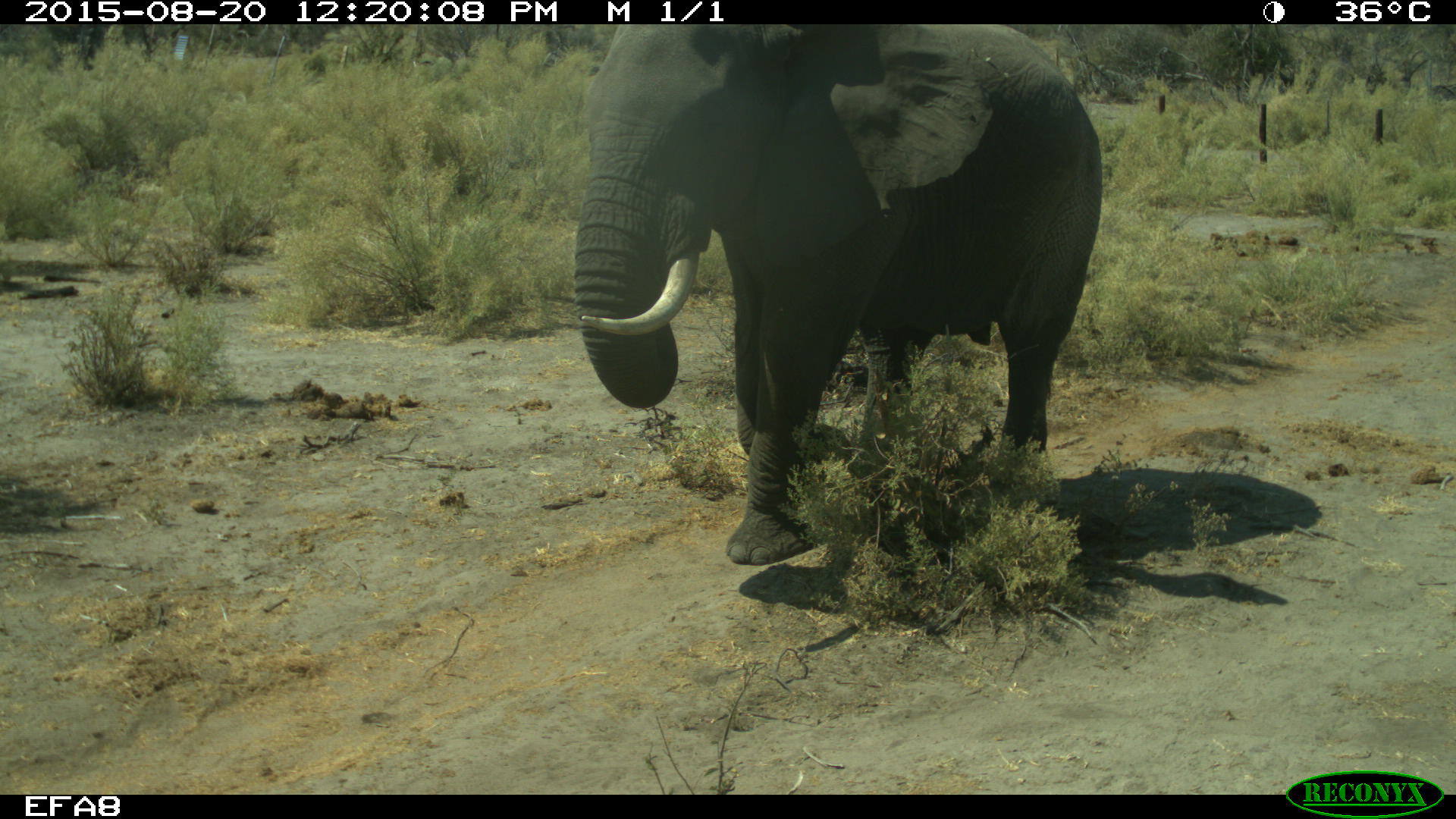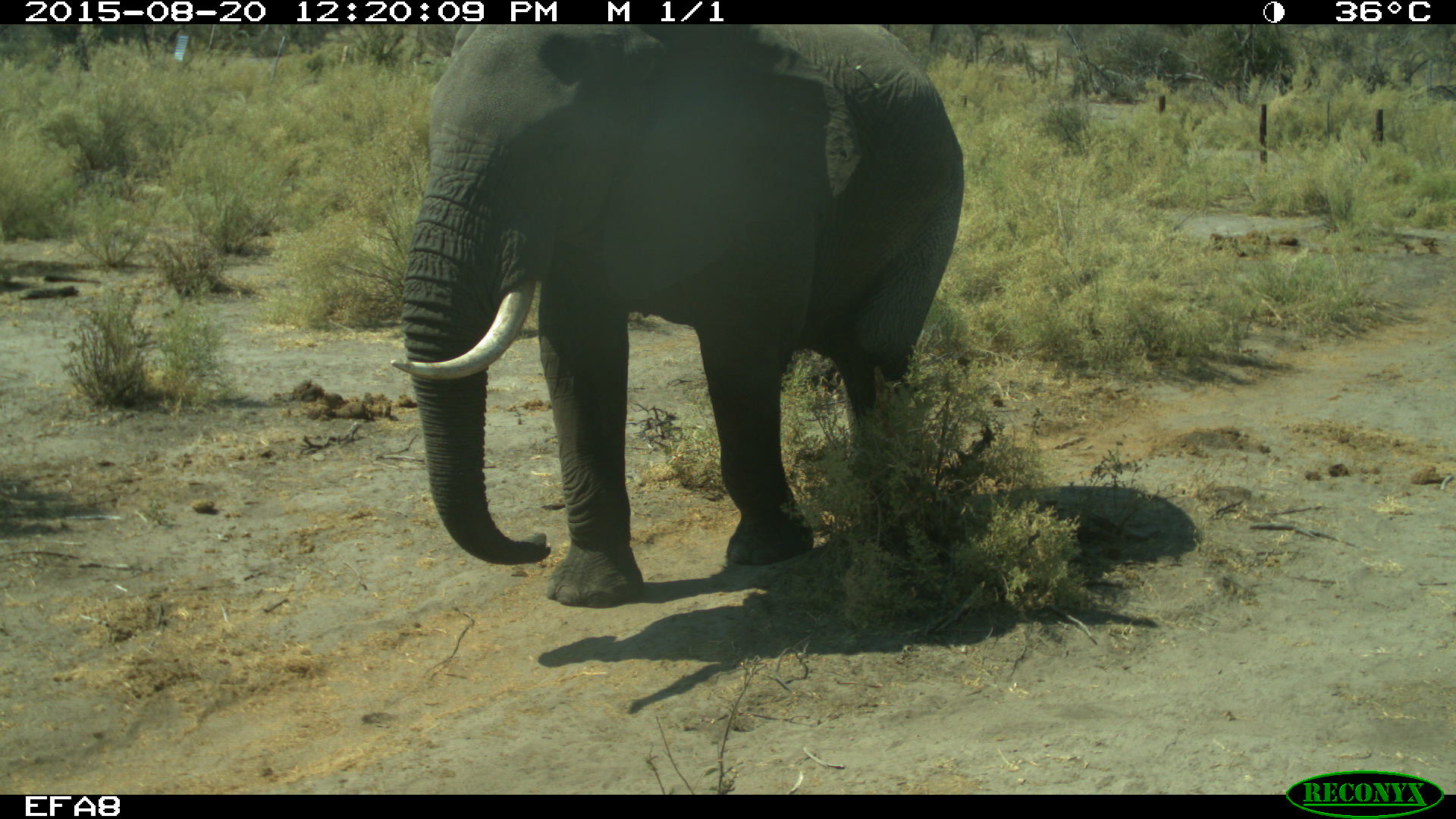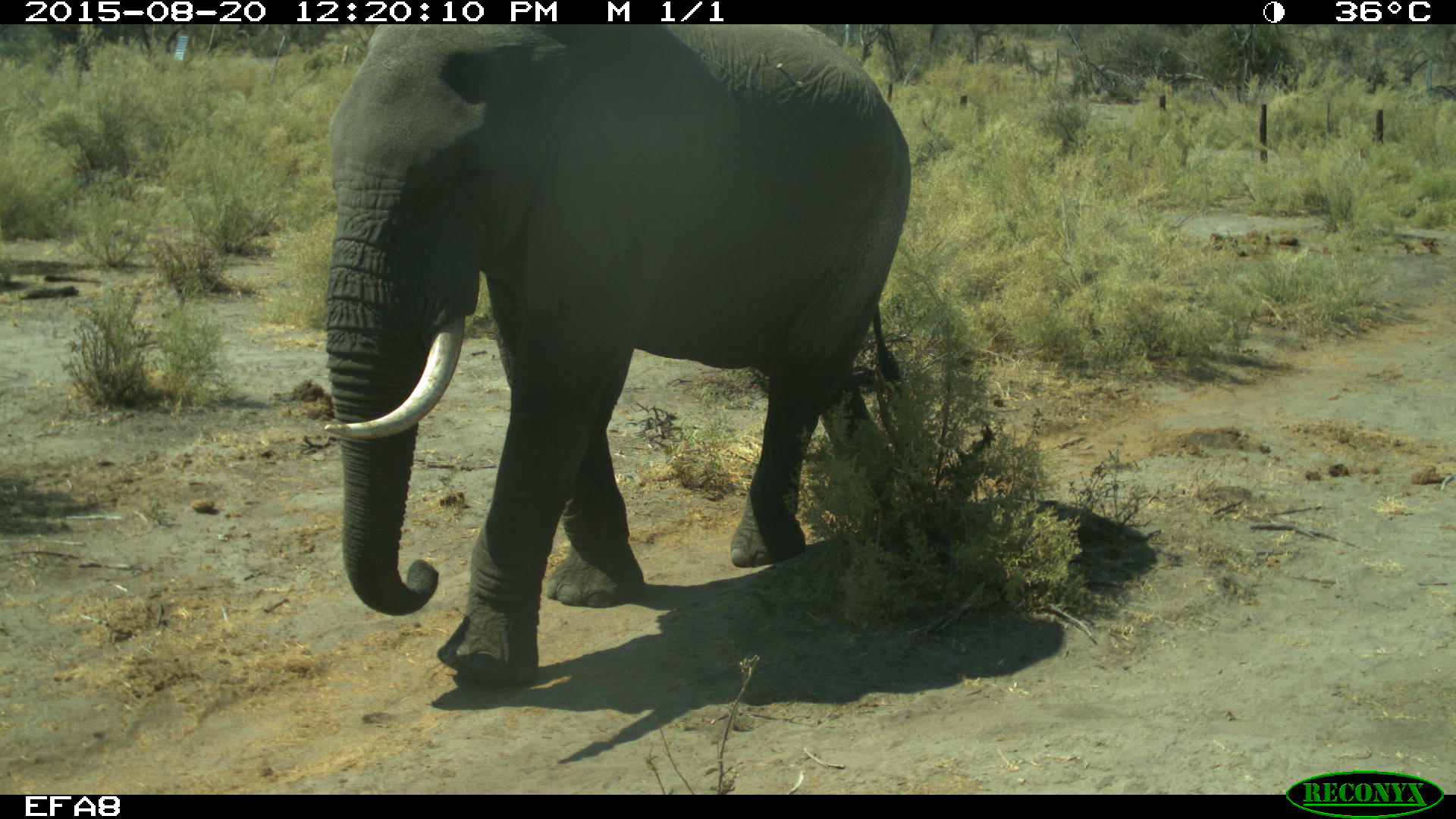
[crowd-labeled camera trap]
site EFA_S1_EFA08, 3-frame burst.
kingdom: Animalia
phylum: Chordata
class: Mammalia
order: Proboscidea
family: Elephantidae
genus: Loxodonta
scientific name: Loxodonta africana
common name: african bush elephant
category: elephant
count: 1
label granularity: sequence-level